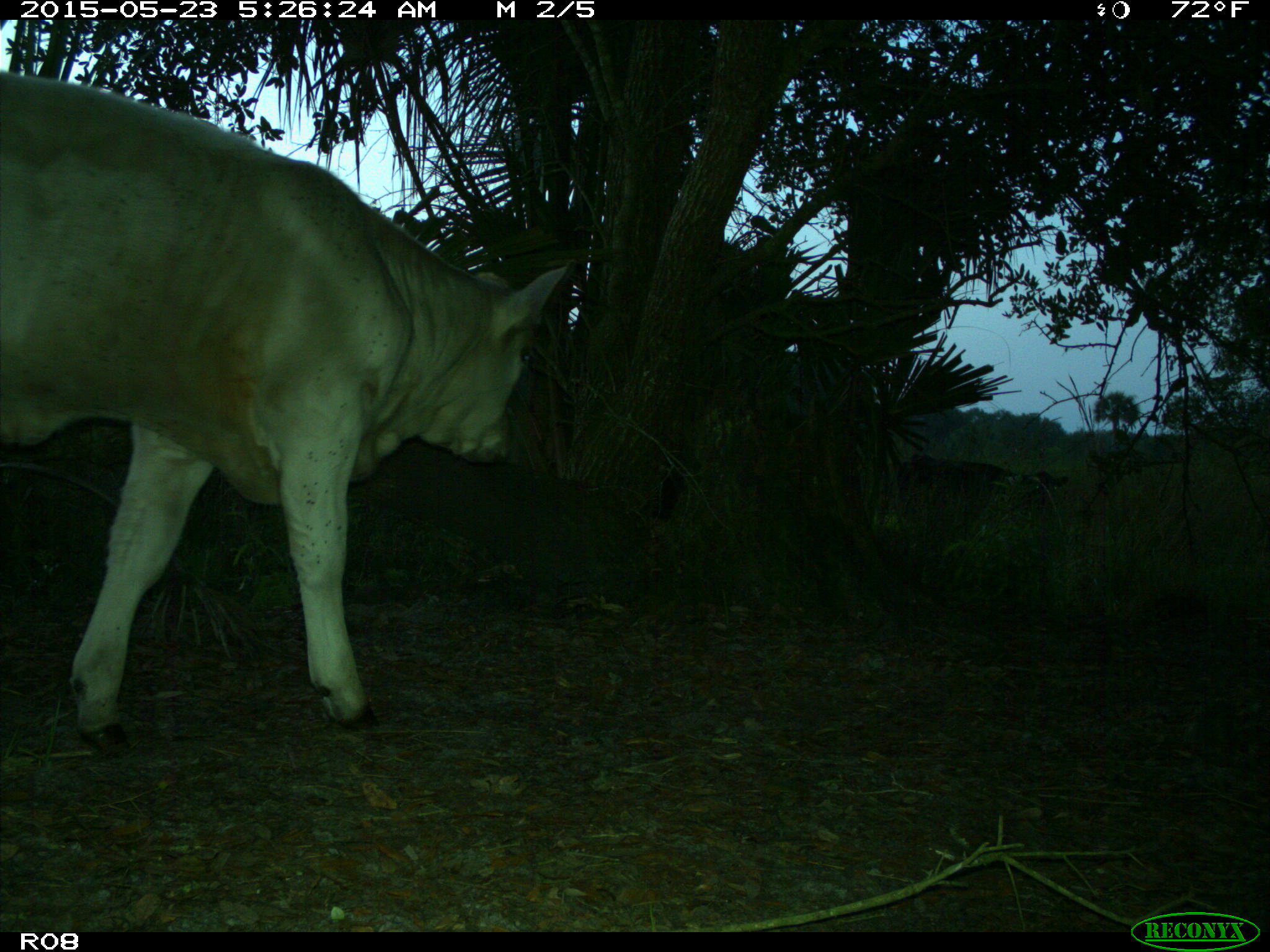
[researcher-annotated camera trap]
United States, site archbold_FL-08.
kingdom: Animalia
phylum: Chordata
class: Mammalia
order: Artiodactyla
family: Bovidae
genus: Bos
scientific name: Bos taurus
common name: domestic cow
Bos taurus (domestic cow).